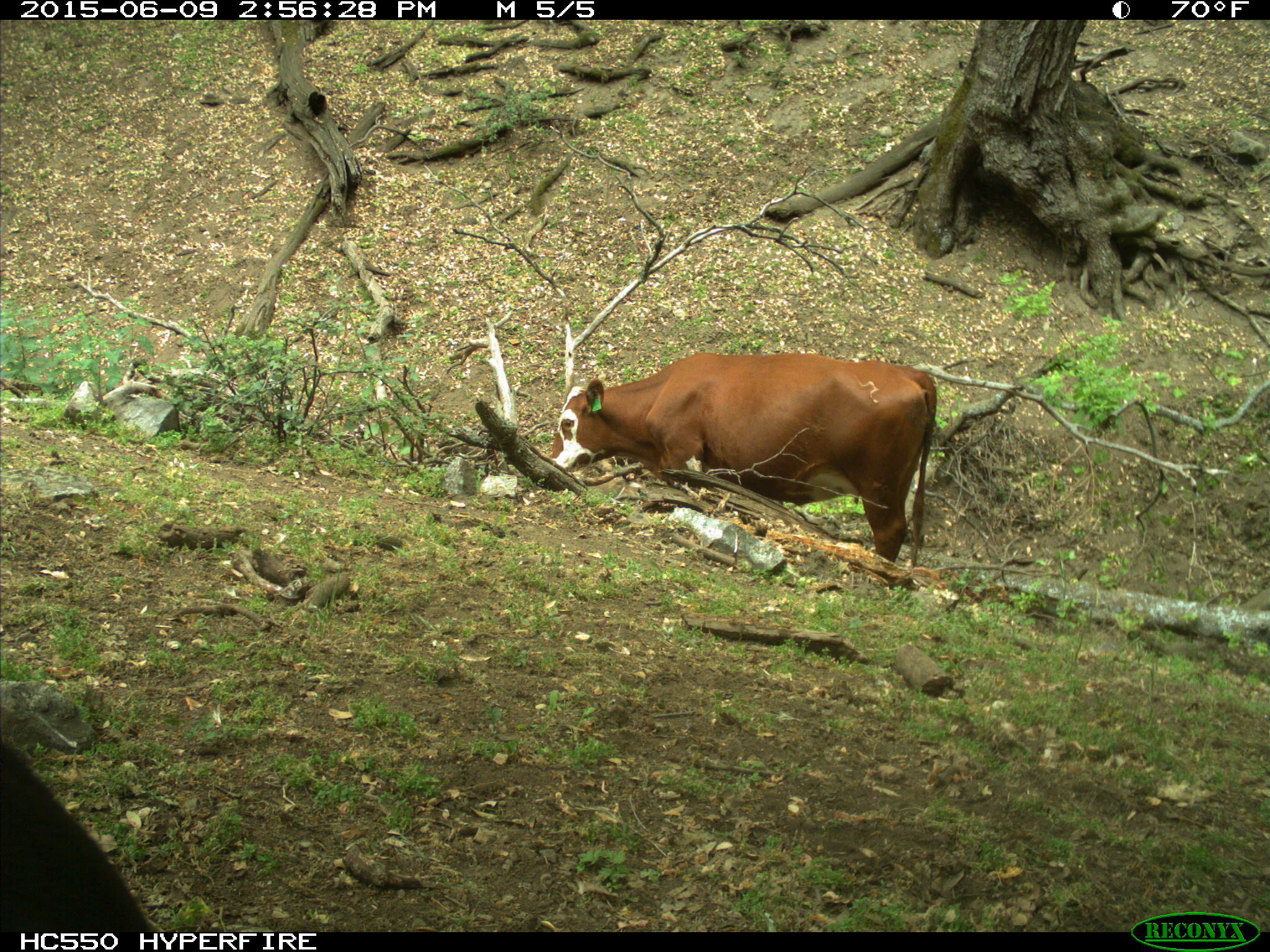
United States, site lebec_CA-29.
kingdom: Animalia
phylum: Chordata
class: Mammalia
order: Artiodactyla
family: Bovidae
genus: Bos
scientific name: Bos taurus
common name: domestic cow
Bos taurus (domestic cow).